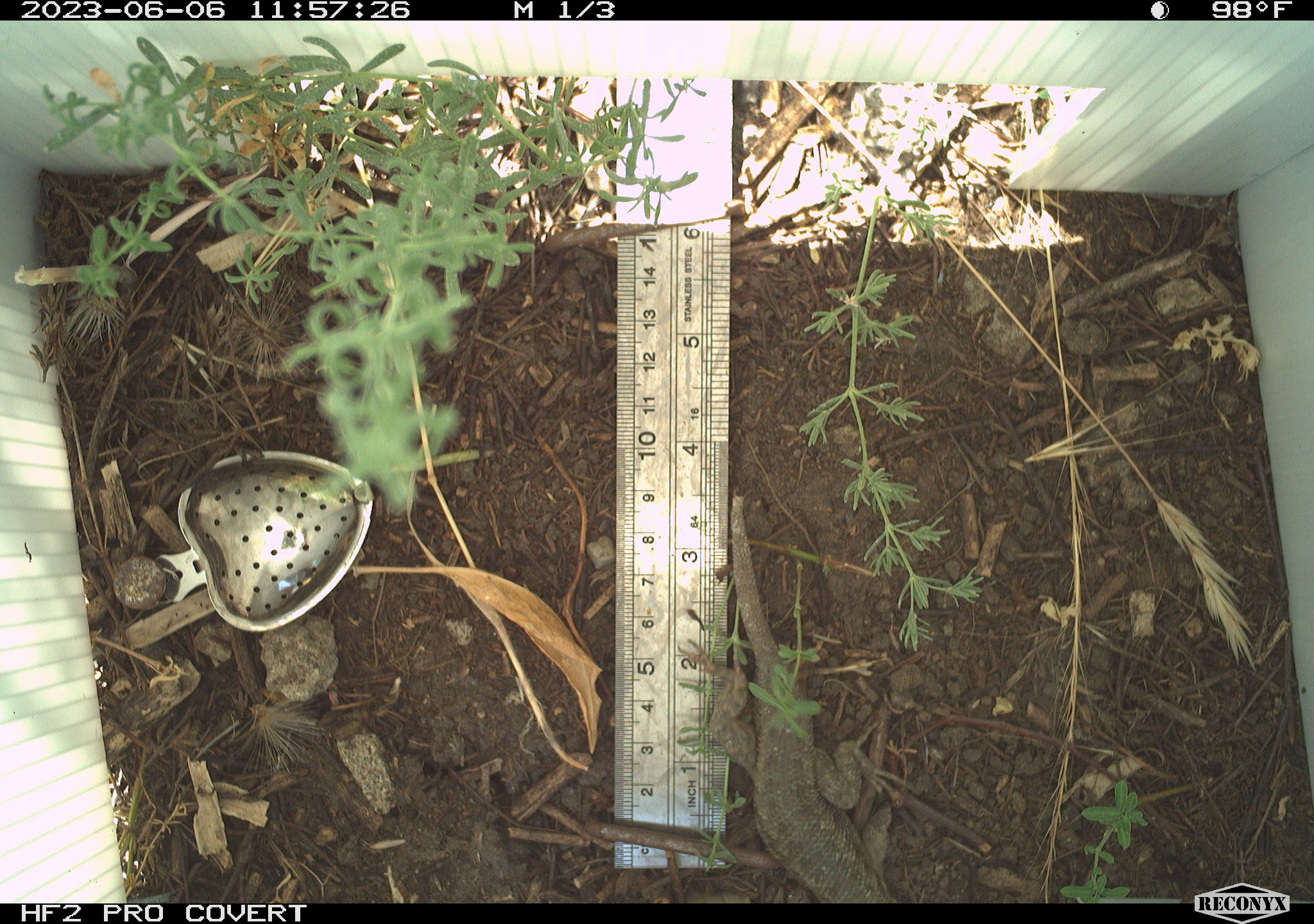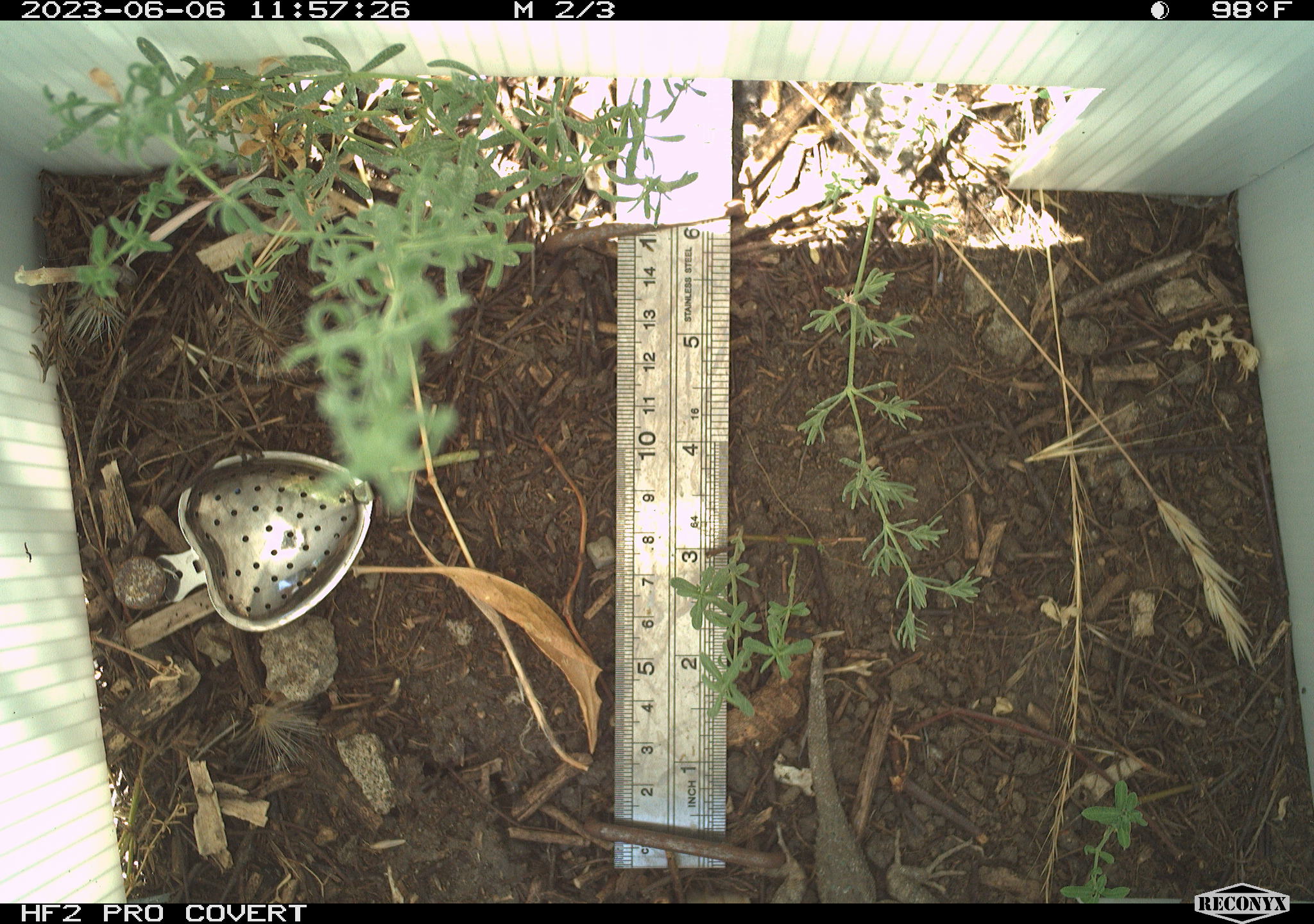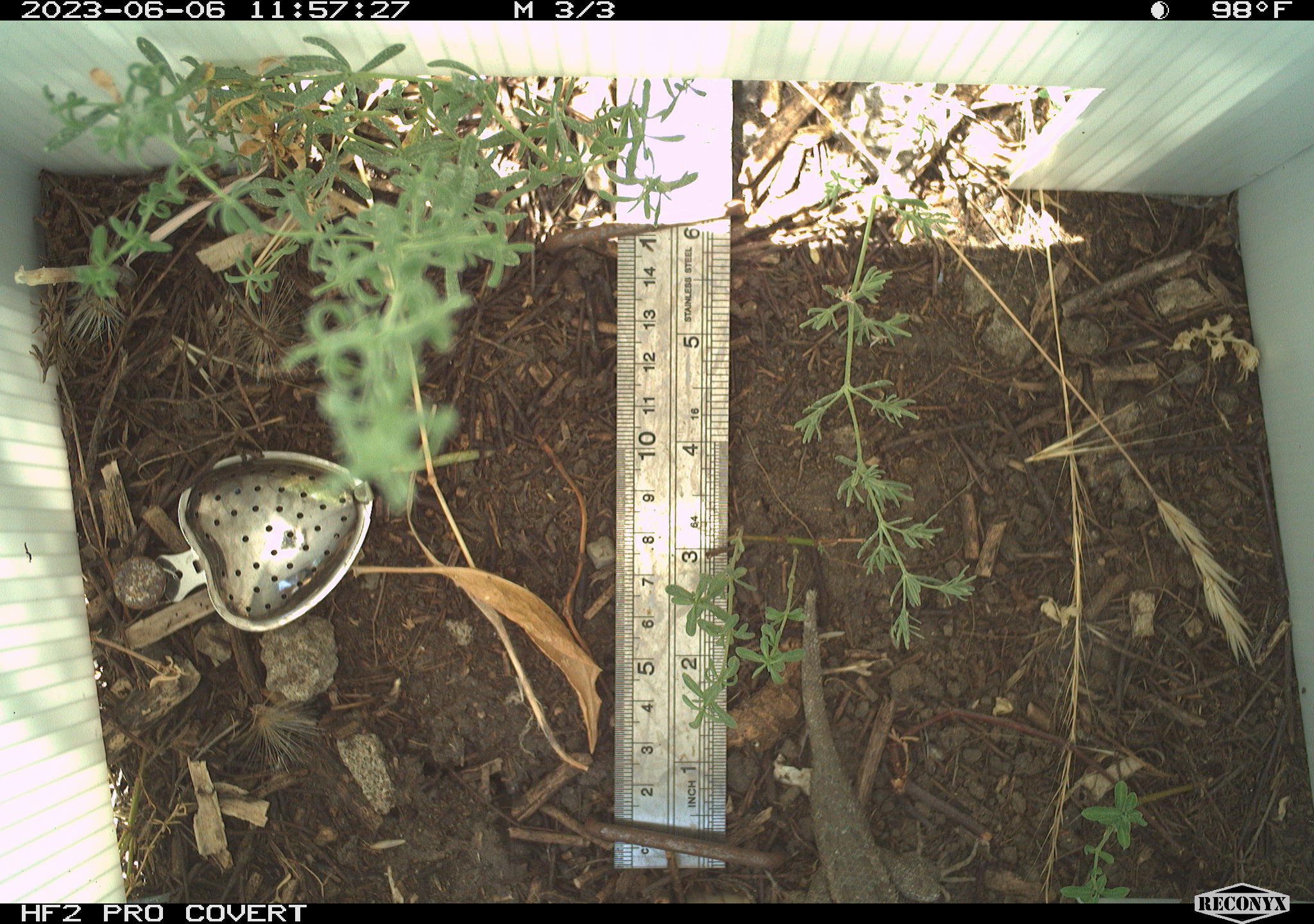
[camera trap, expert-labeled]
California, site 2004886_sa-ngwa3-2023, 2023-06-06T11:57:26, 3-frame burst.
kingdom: Animalia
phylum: Chordata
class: Reptilia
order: Squamata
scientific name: Squamata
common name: lizards and snakes